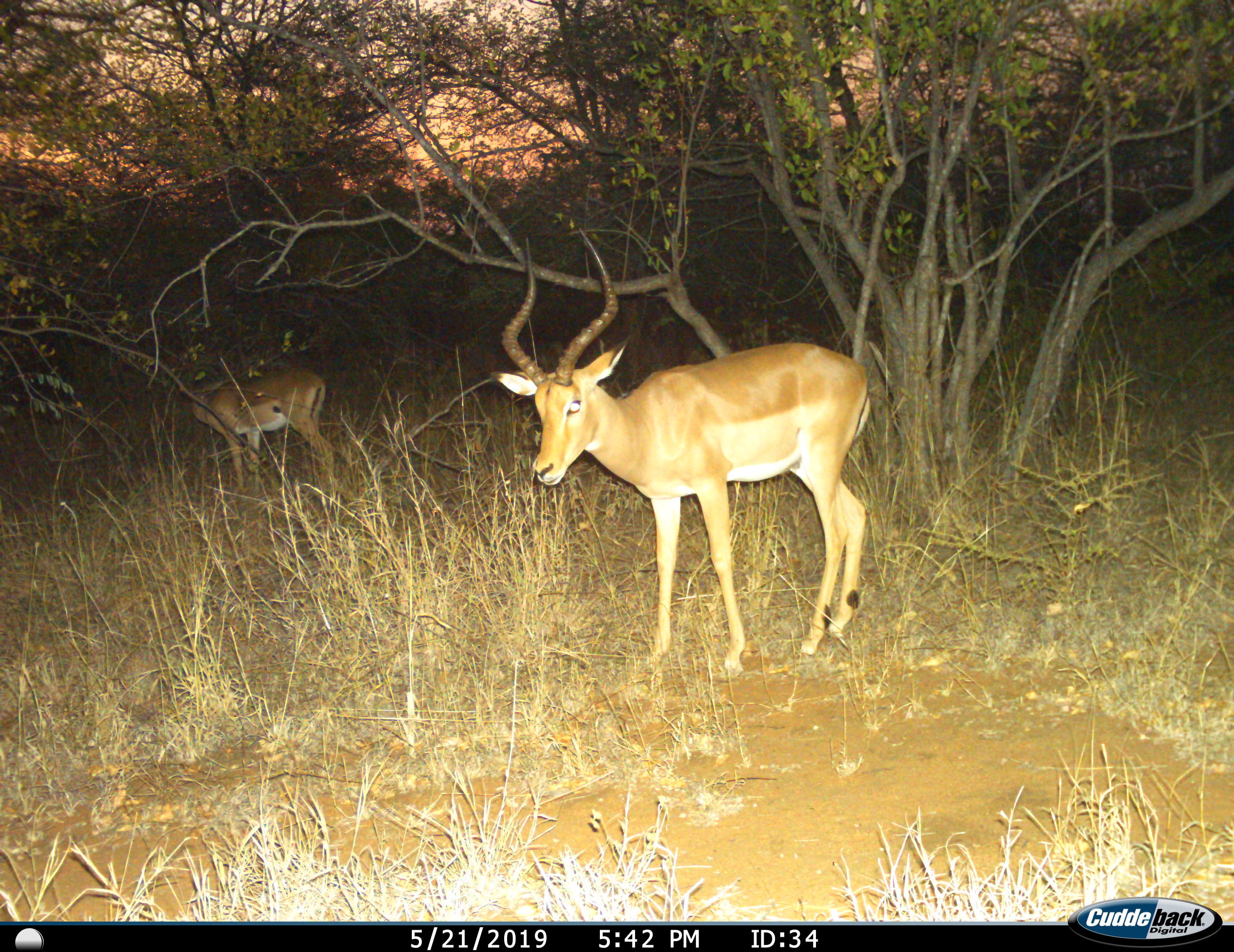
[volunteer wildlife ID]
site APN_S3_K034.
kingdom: Animalia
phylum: Chordata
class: Mammalia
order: Artiodactyla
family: Bovidae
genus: Aepyceros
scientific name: Aepyceros melampus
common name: impala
Impala (Aepyceros melampus), count 2. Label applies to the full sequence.